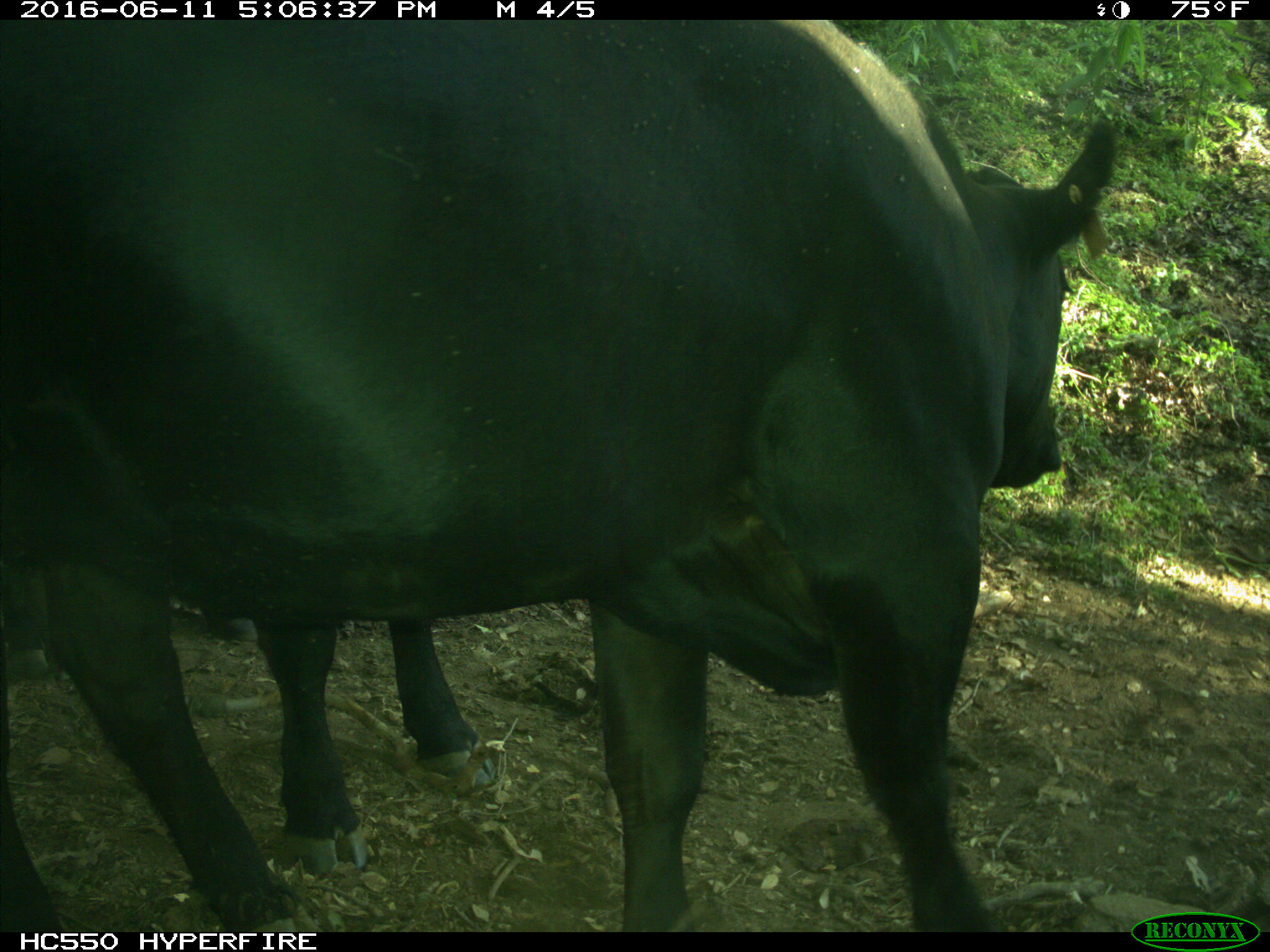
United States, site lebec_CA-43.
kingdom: Animalia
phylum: Chordata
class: Mammalia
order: Artiodactyla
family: Bovidae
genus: Bos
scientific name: Bos taurus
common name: domestic cow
Bos taurus (domestic cow).